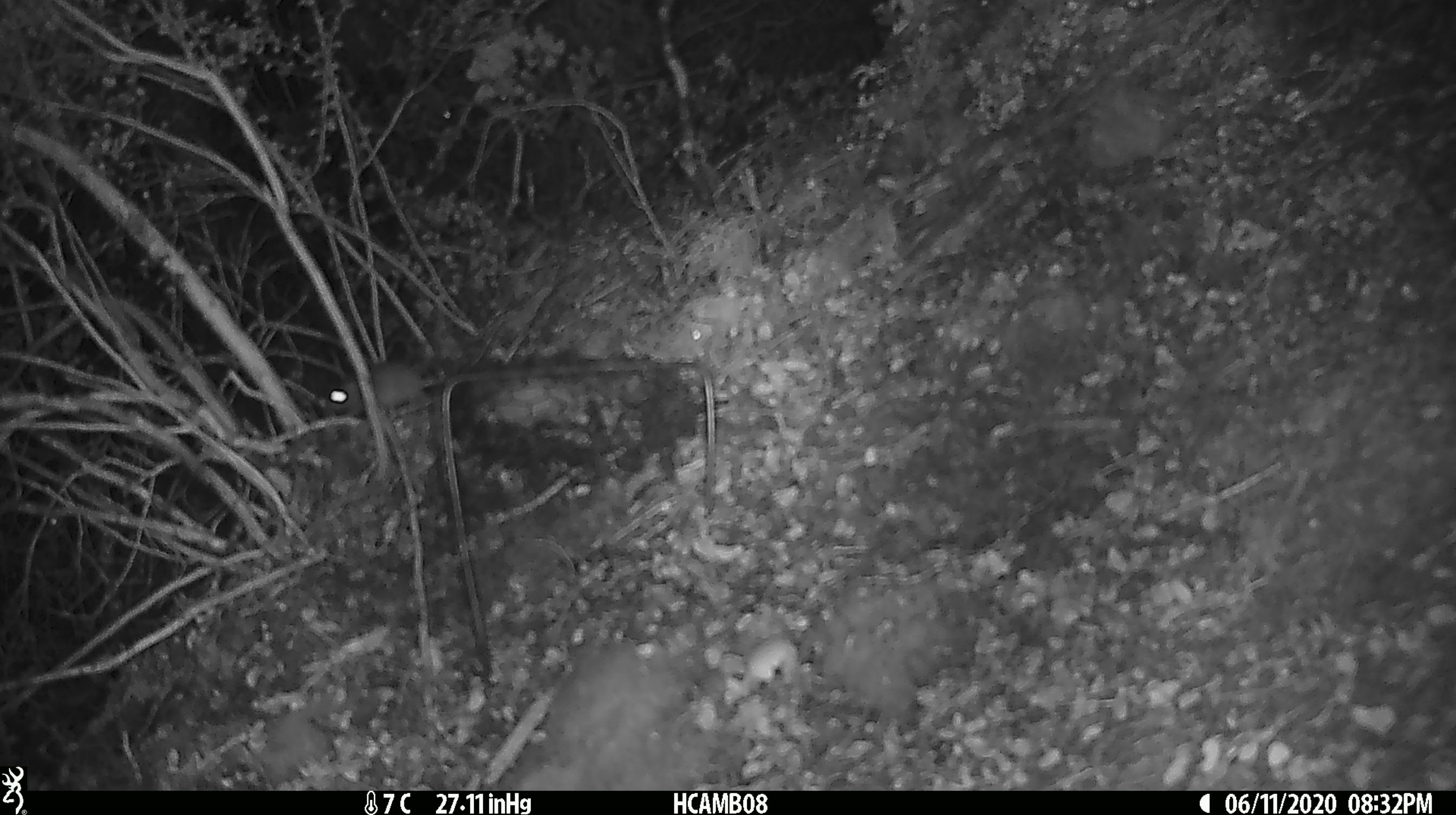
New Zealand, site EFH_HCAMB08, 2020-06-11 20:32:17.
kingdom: Animalia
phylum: Chordata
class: Mammalia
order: Rodentia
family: Muridae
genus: Mus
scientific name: Mus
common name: mouse